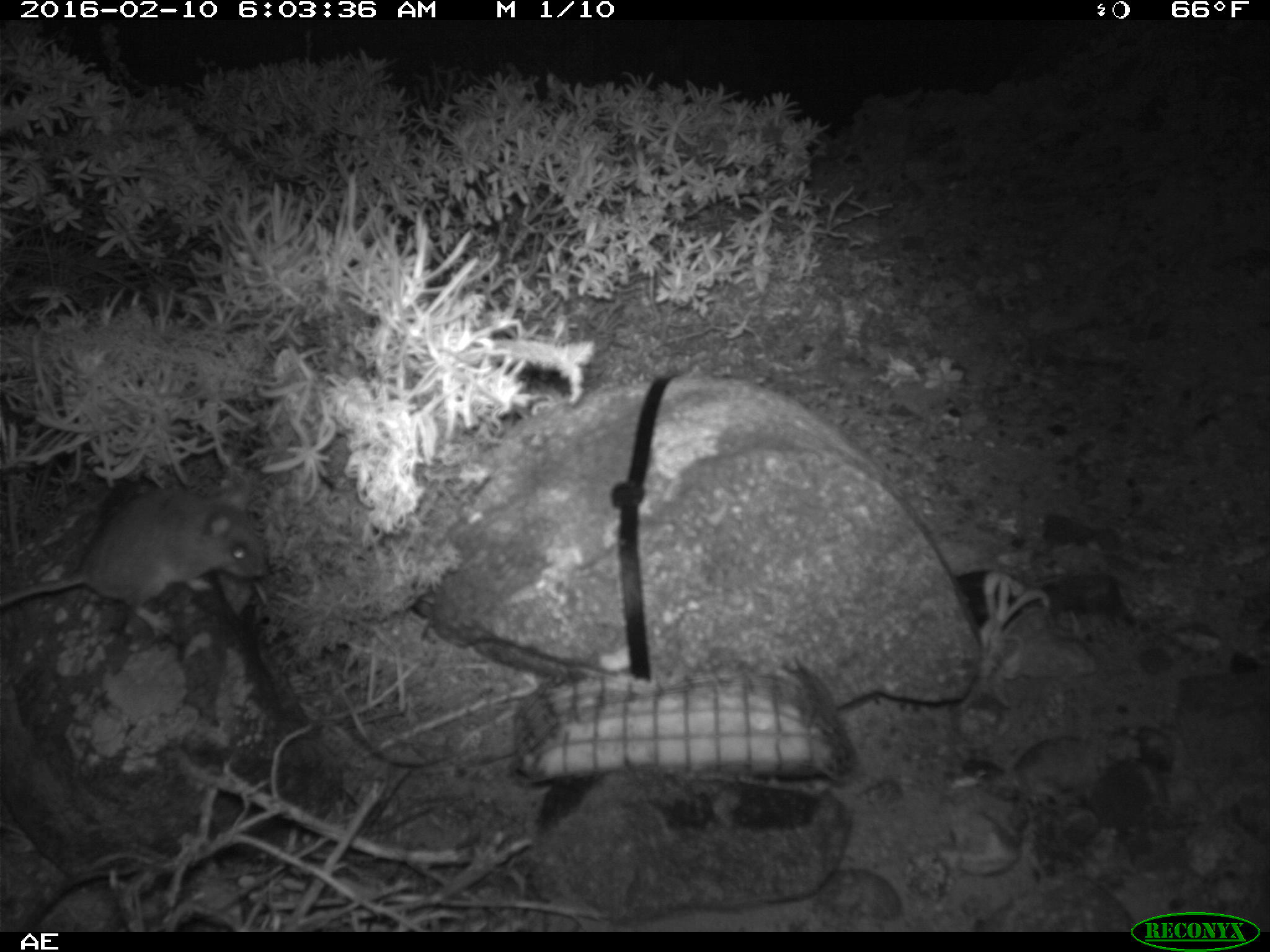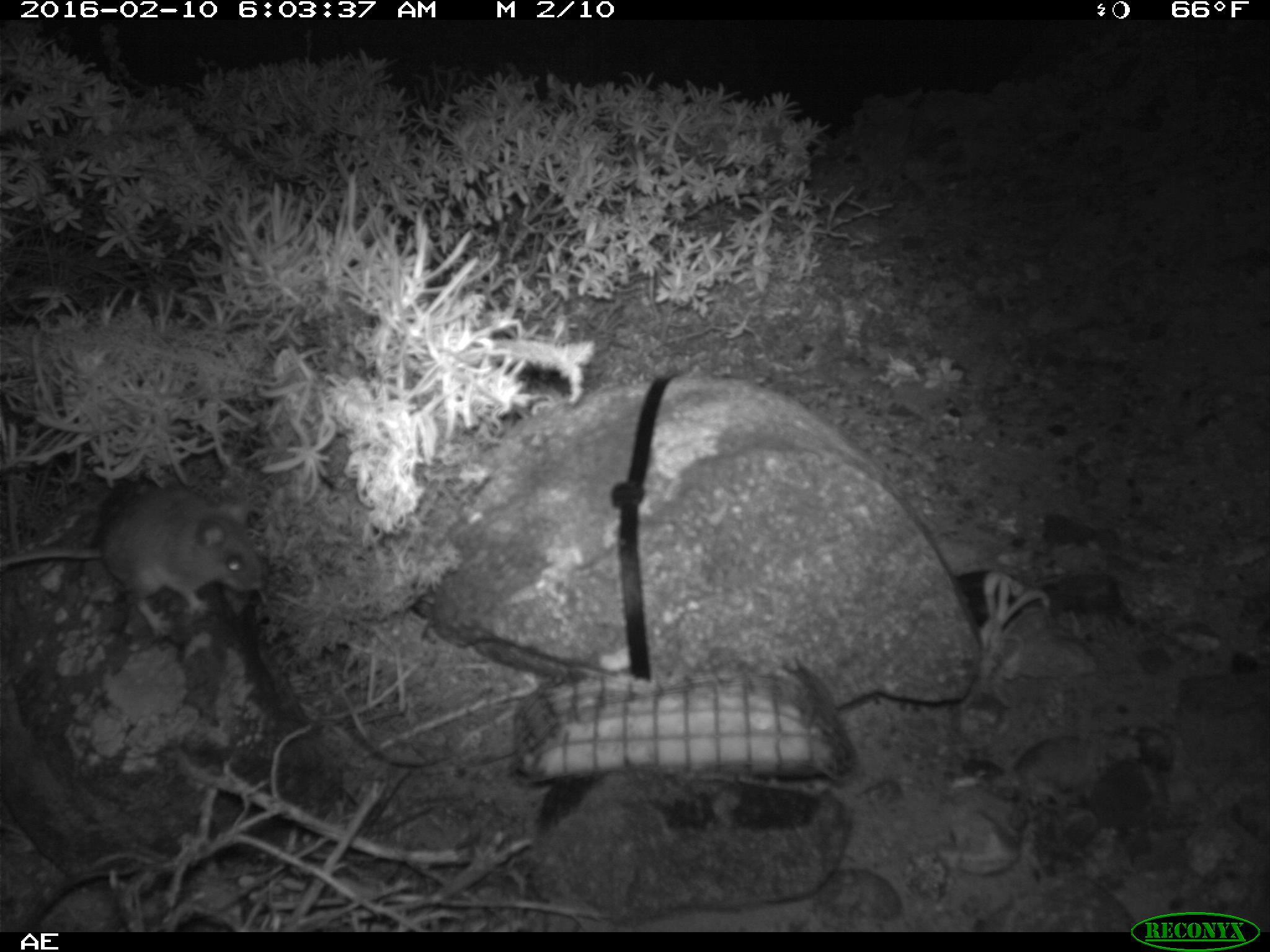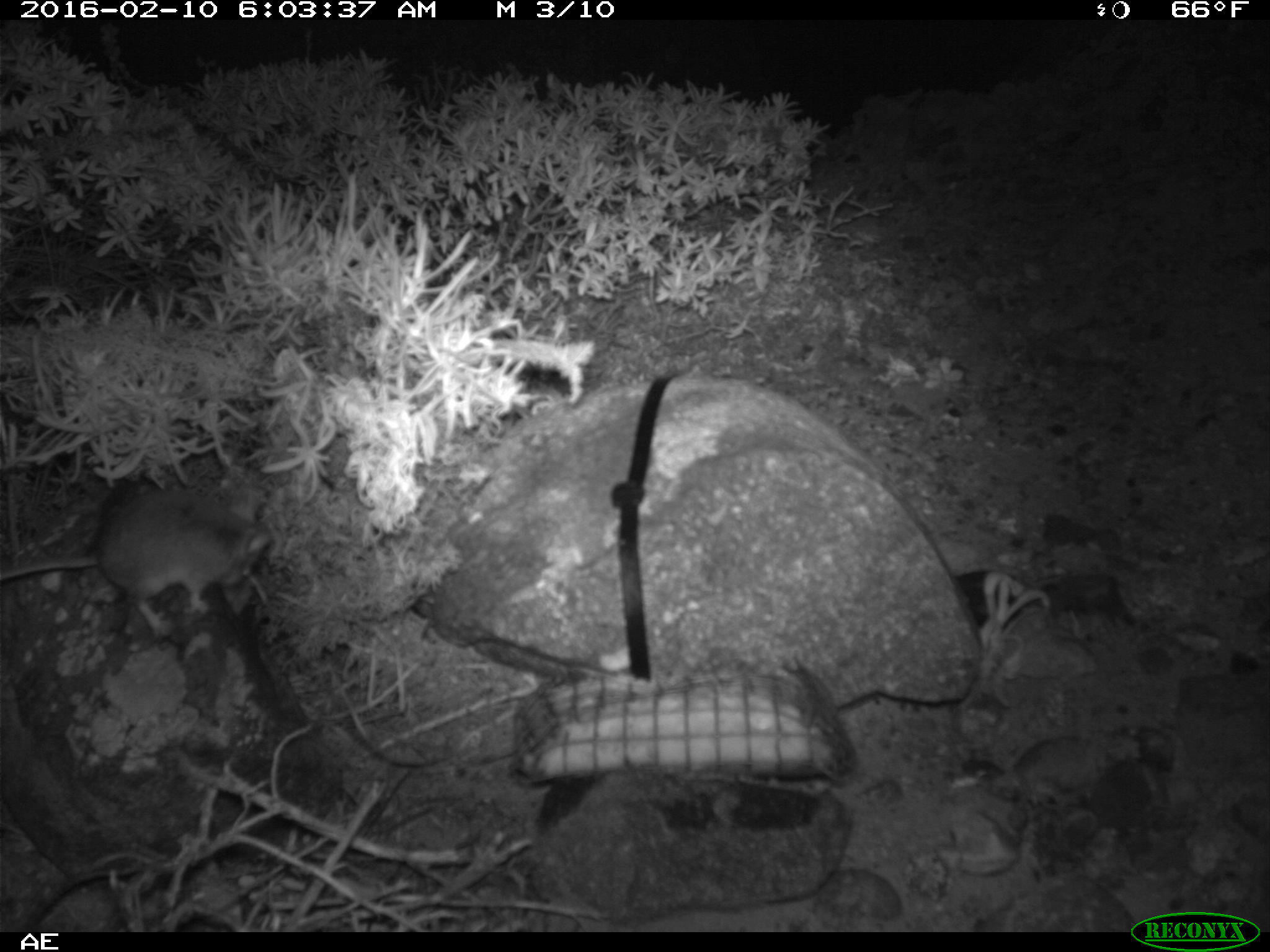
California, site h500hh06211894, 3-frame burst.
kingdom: Animalia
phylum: Chordata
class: Mammalia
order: Rodentia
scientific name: Rodentia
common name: rodent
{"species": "rodent (Rodentia)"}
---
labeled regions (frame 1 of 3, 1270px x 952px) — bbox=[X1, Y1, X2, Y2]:
rodent: bbox=[0, 483, 268, 637]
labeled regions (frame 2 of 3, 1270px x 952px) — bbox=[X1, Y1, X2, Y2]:
rodent: bbox=[0, 483, 270, 636]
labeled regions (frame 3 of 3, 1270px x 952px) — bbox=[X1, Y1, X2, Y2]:
rodent: bbox=[0, 491, 273, 638]